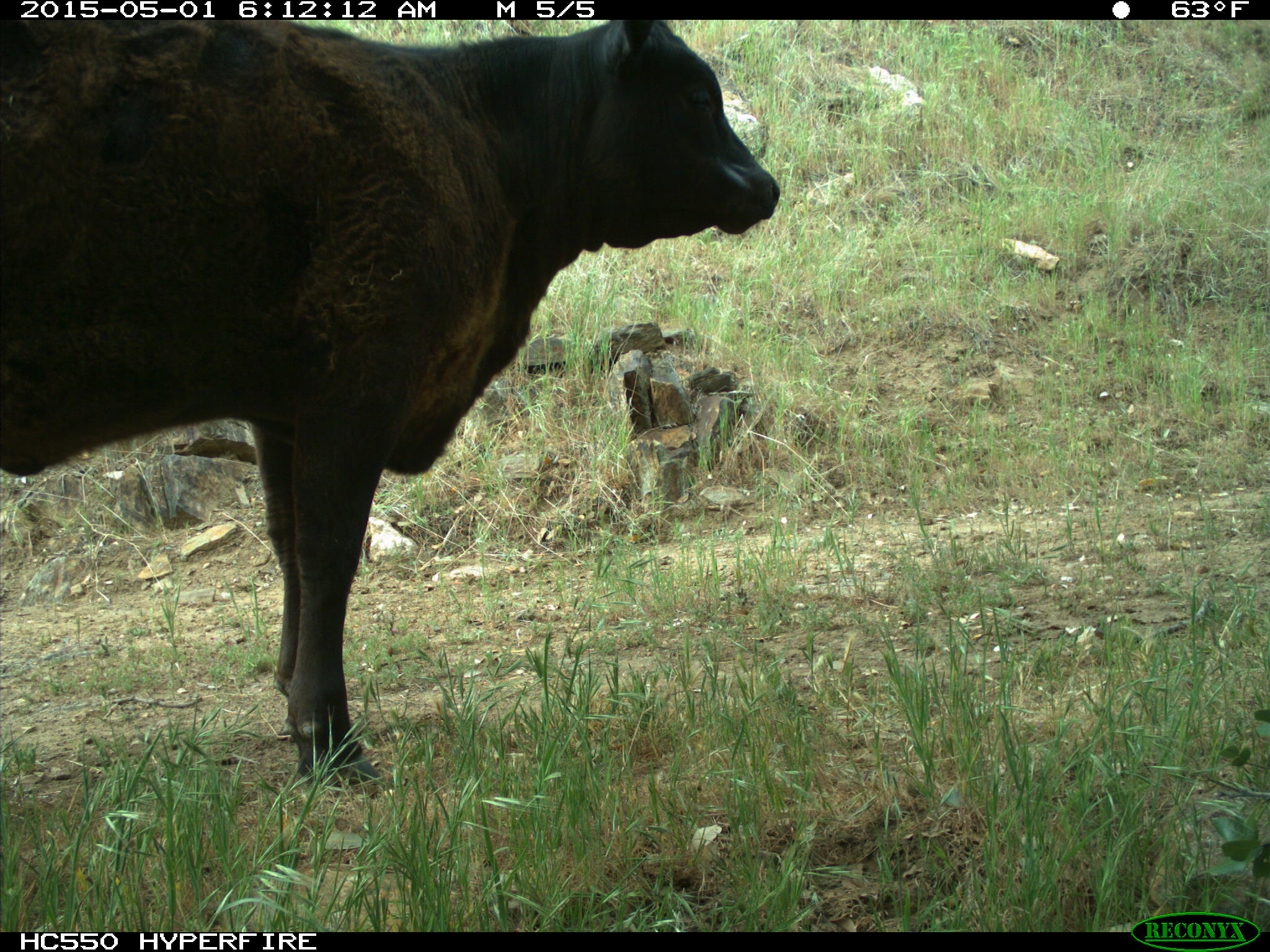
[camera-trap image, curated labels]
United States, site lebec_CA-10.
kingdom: Animalia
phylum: Chordata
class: Mammalia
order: Artiodactyla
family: Bovidae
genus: Bos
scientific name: Bos taurus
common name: domestic cow